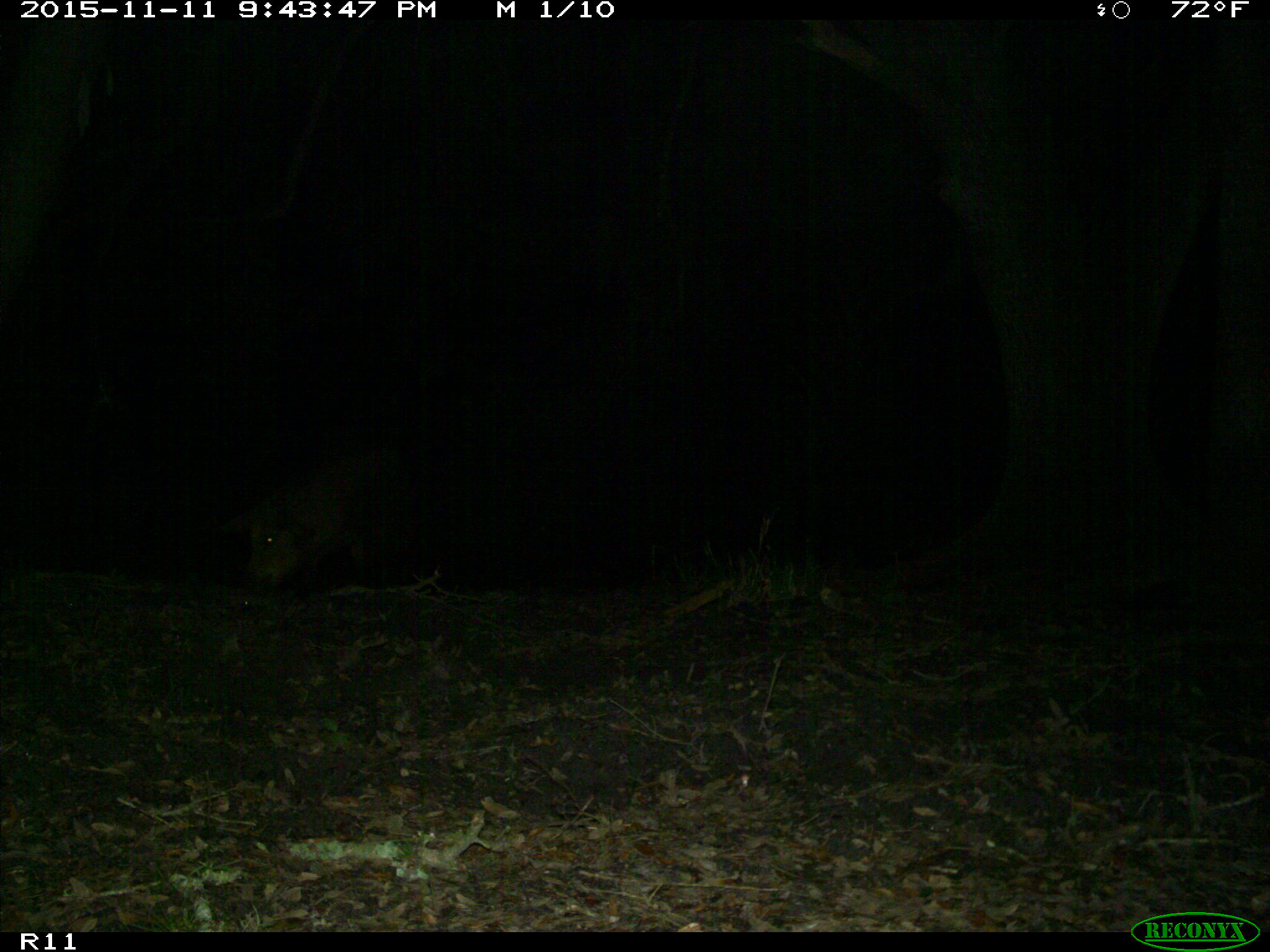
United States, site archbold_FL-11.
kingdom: Animalia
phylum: Chordata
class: Mammalia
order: Artiodactyla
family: Suidae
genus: Sus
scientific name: Sus scrofa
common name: wild boar